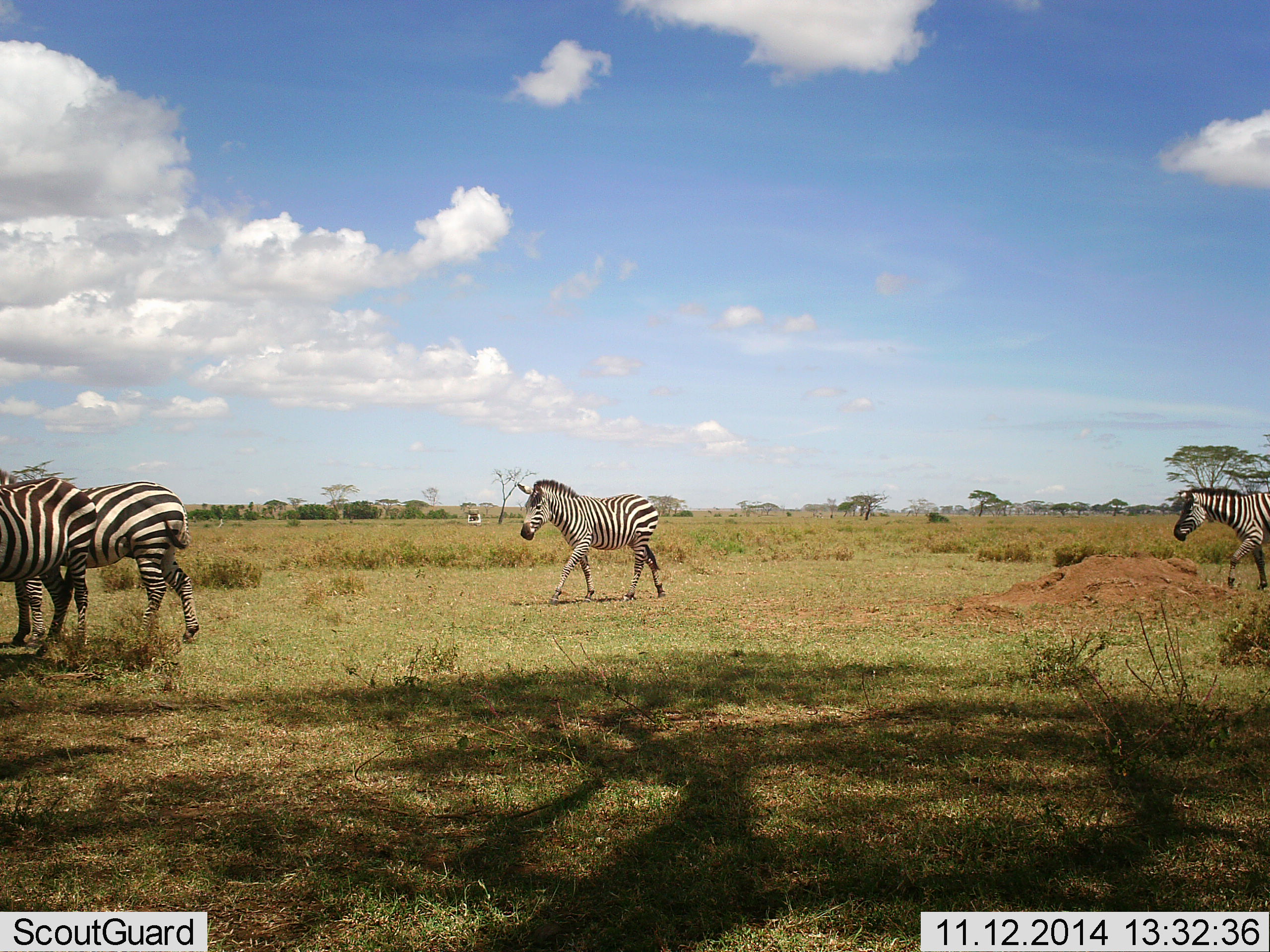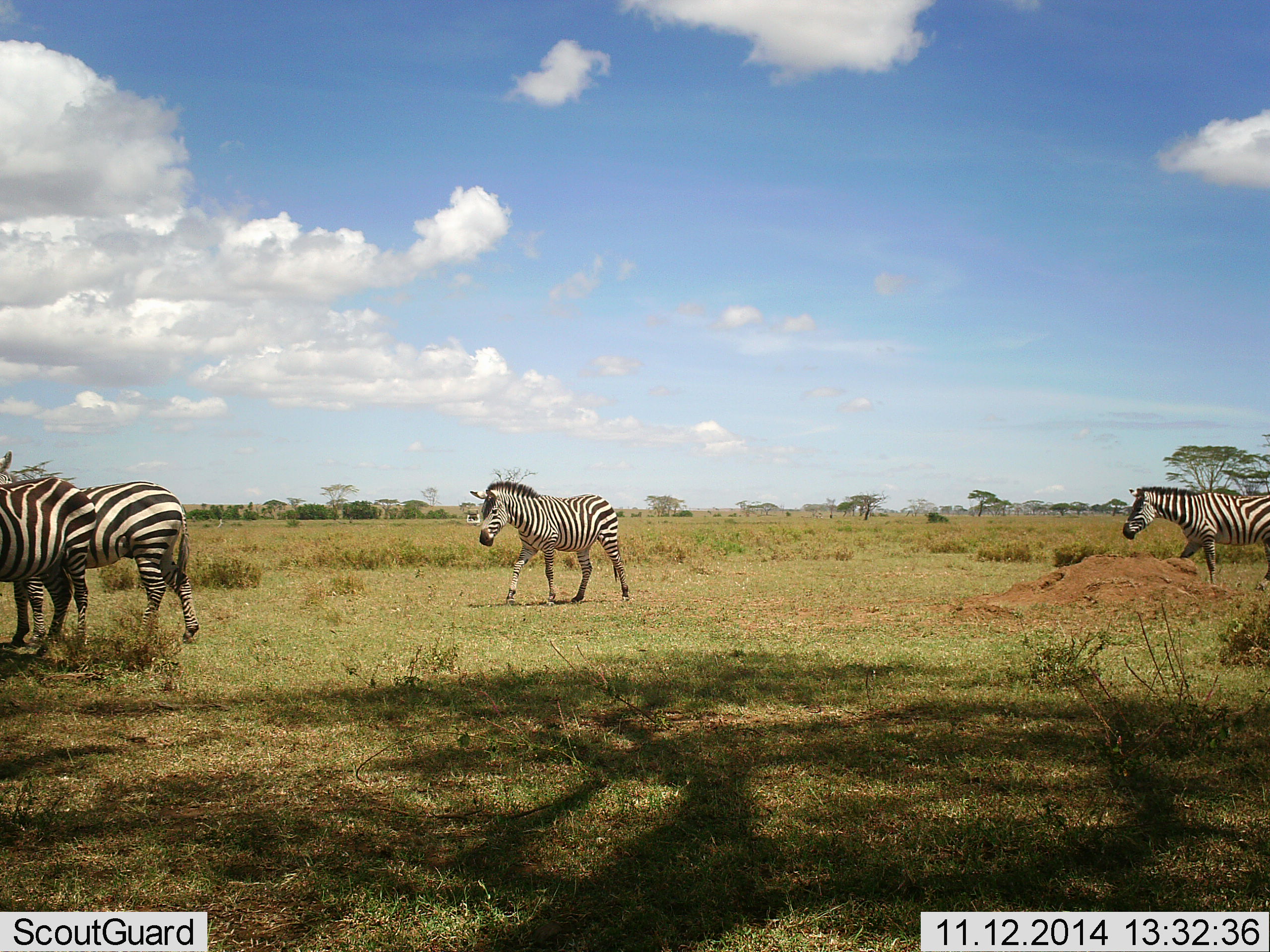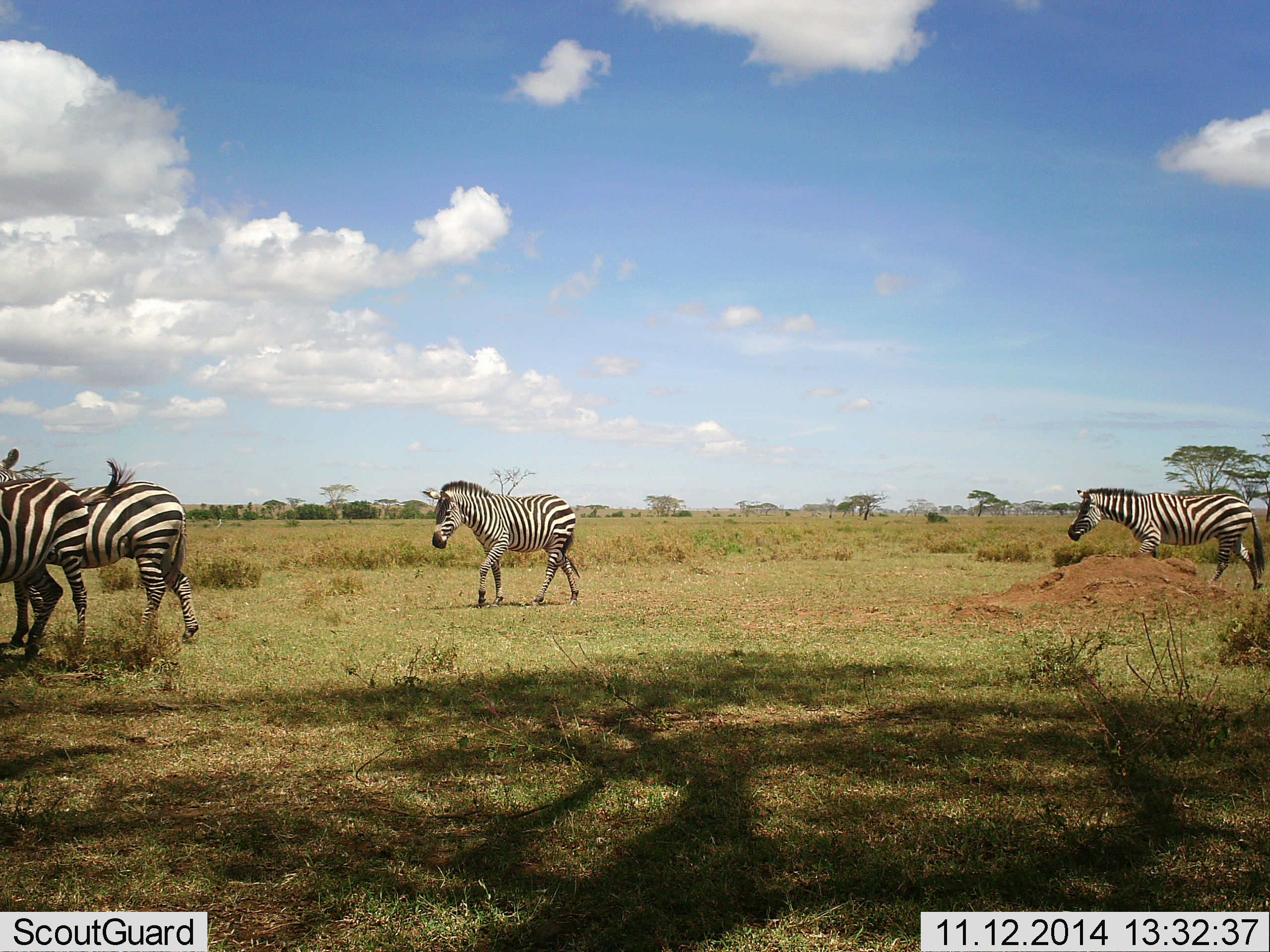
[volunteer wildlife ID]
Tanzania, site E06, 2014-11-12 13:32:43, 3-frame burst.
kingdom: Animalia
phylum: Chordata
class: Mammalia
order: Perissodactyla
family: Equidae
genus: Equus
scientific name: Equus quagga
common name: plains zebra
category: zebra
Zebra (plains zebra) (Equus quagga), count 4. Behavior (volunteer vote fractions): standing 70%, resting 0%, moving 90%, interacting 0%. Young present (vote fraction): 0%. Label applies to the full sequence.